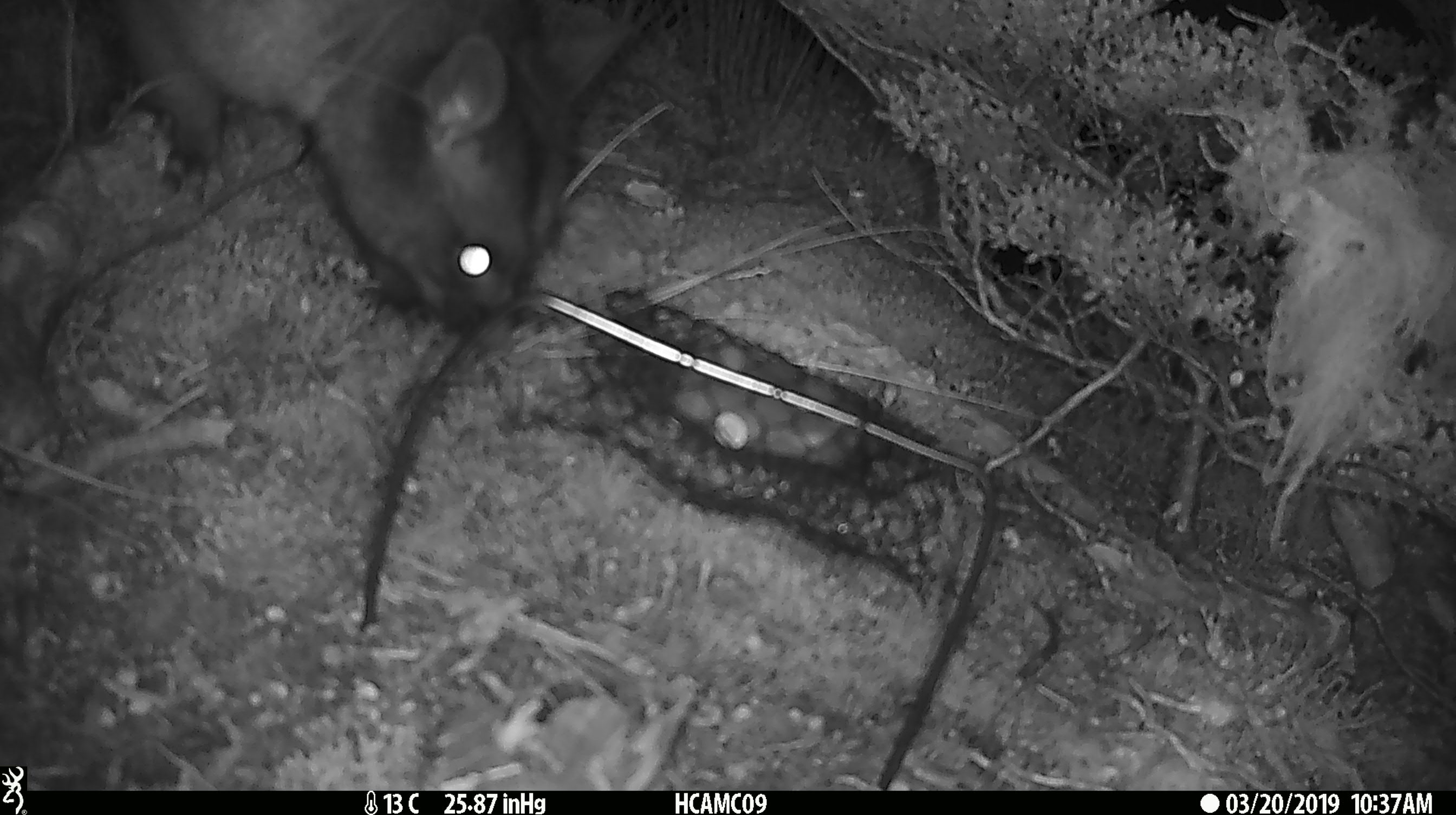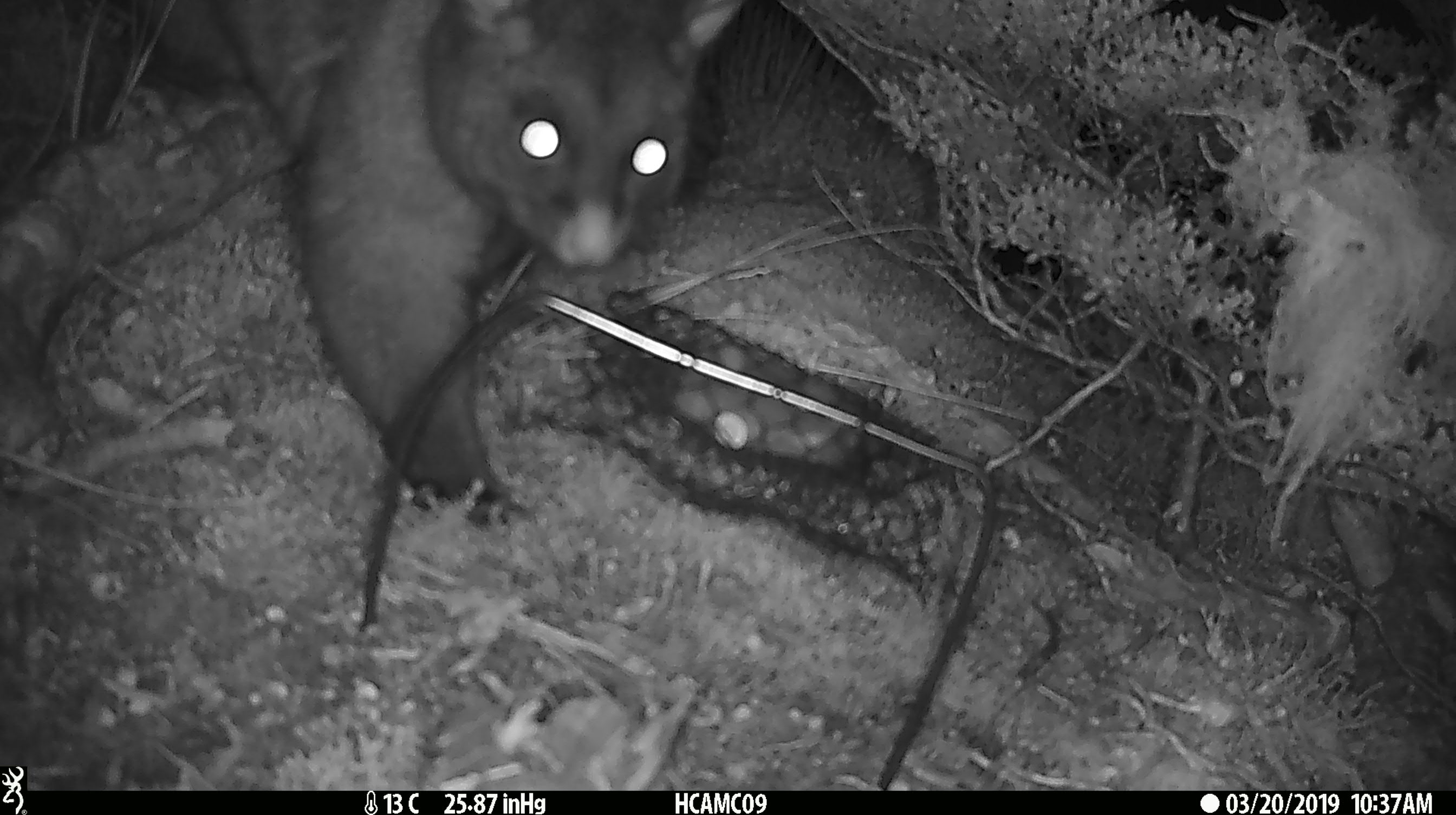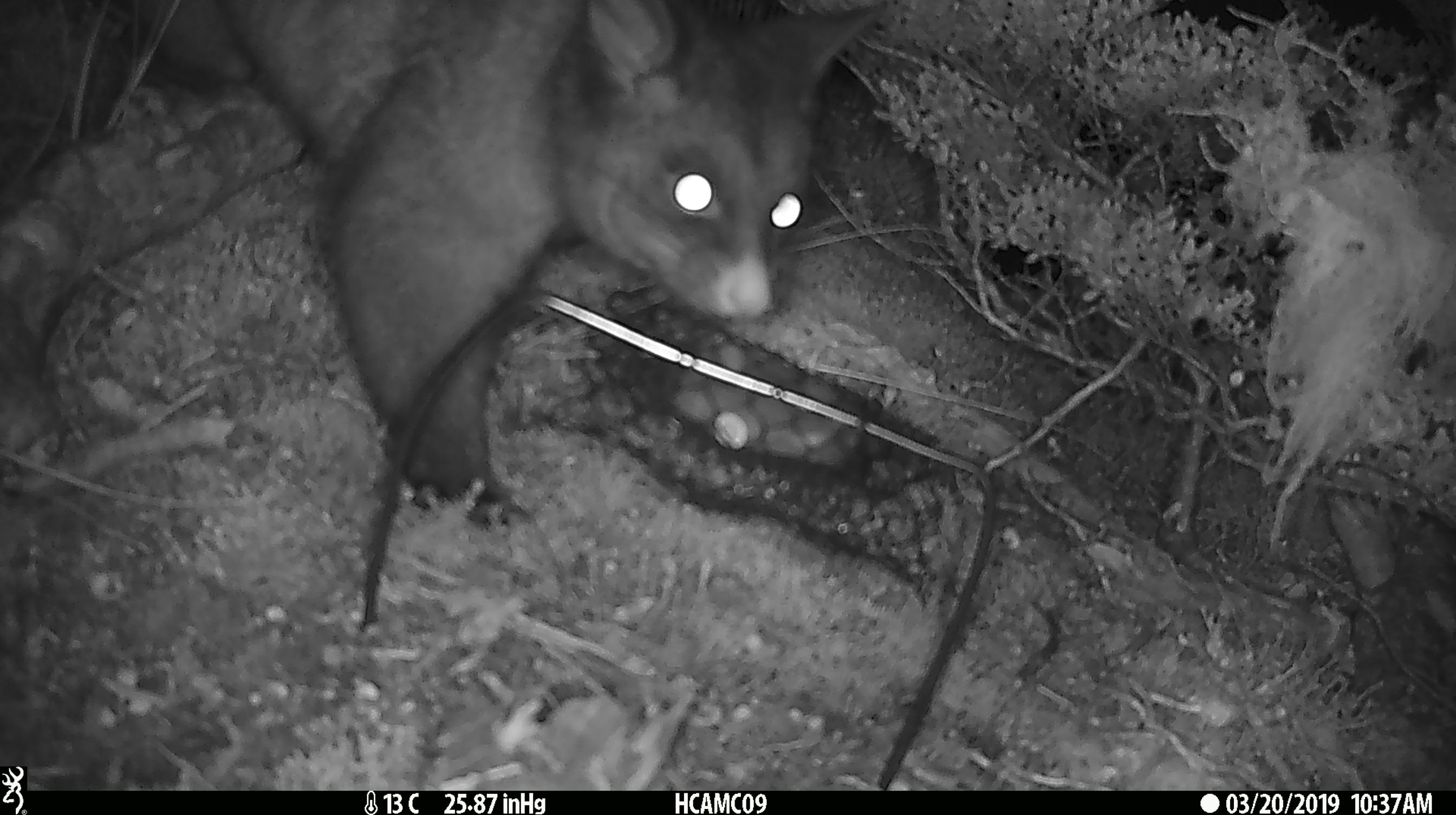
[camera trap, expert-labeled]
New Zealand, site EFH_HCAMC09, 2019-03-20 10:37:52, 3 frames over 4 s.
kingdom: Animalia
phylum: Chordata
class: Mammalia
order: Diprotodontia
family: Phalangeridae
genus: Trichosurus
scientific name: Trichosurus vulpecula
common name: common brushtail possum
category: possum